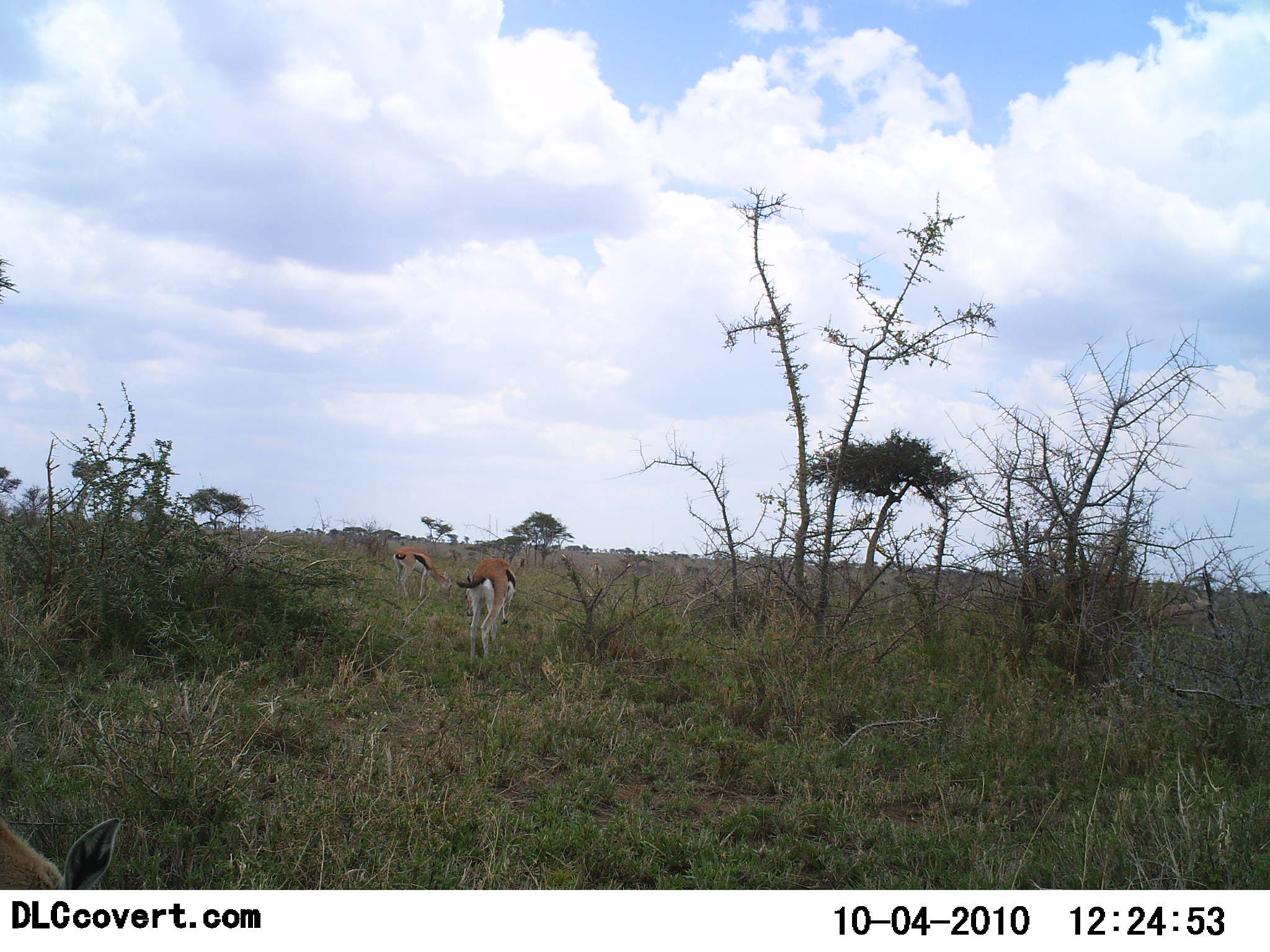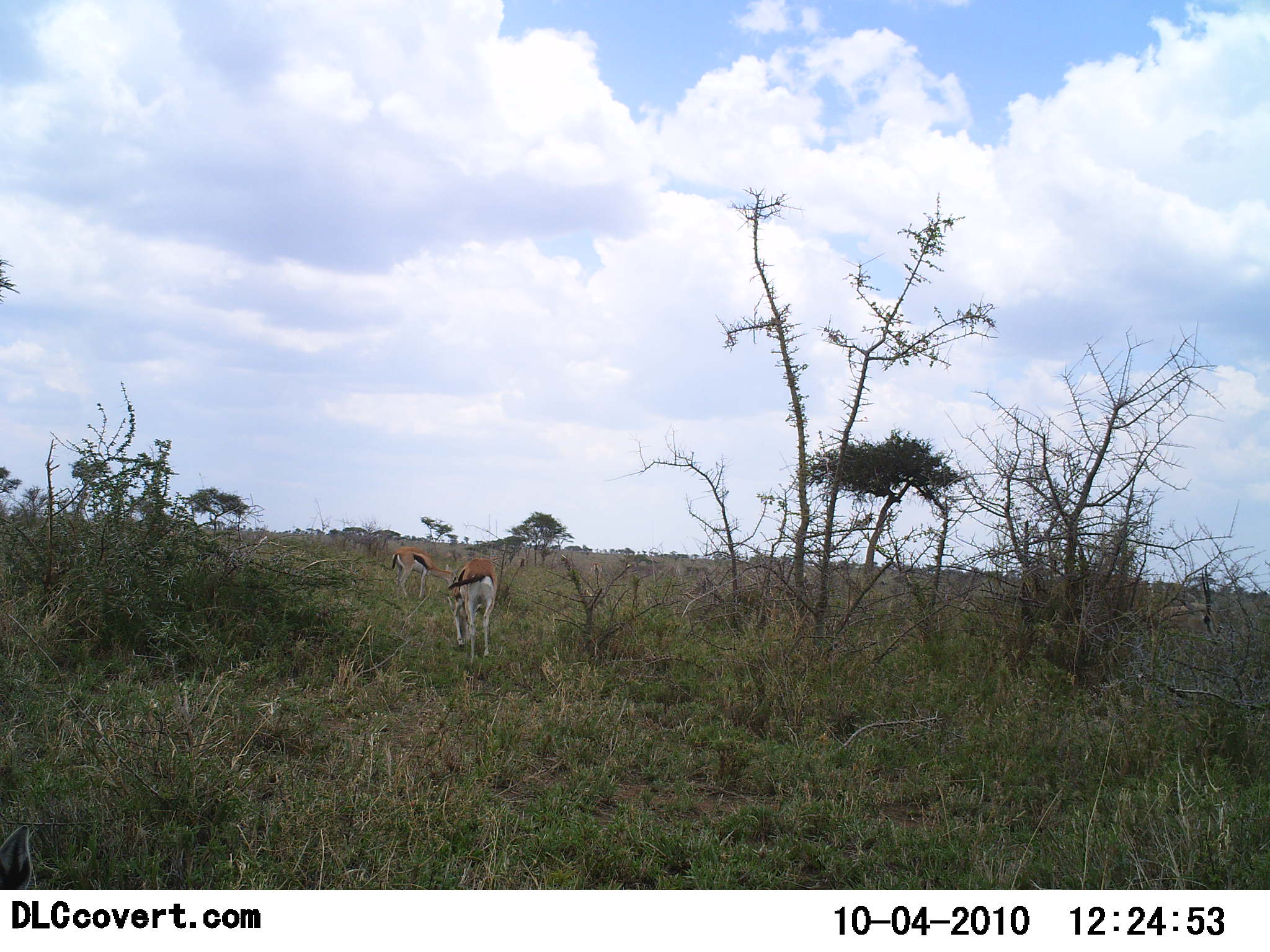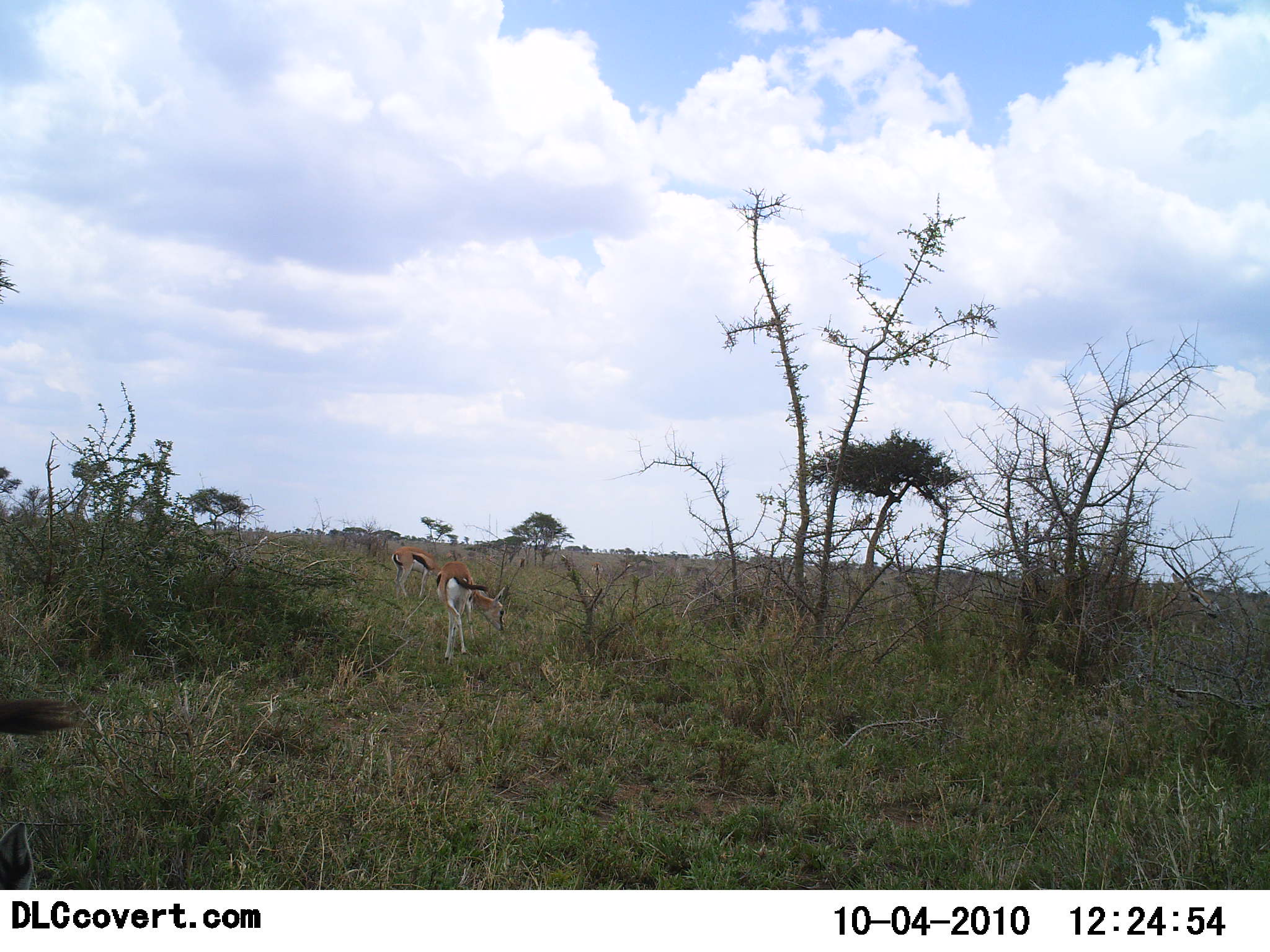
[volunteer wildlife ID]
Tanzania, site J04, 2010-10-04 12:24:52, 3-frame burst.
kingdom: Animalia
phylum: Chordata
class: Mammalia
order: Artiodactyla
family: Bovidae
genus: Eudorcas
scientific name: Eudorcas thomsonii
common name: thomson's gazelle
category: gazellethomsons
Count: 3.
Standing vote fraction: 63%.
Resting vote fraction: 0%.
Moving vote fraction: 26%.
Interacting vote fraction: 0%.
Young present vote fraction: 0%.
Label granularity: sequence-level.